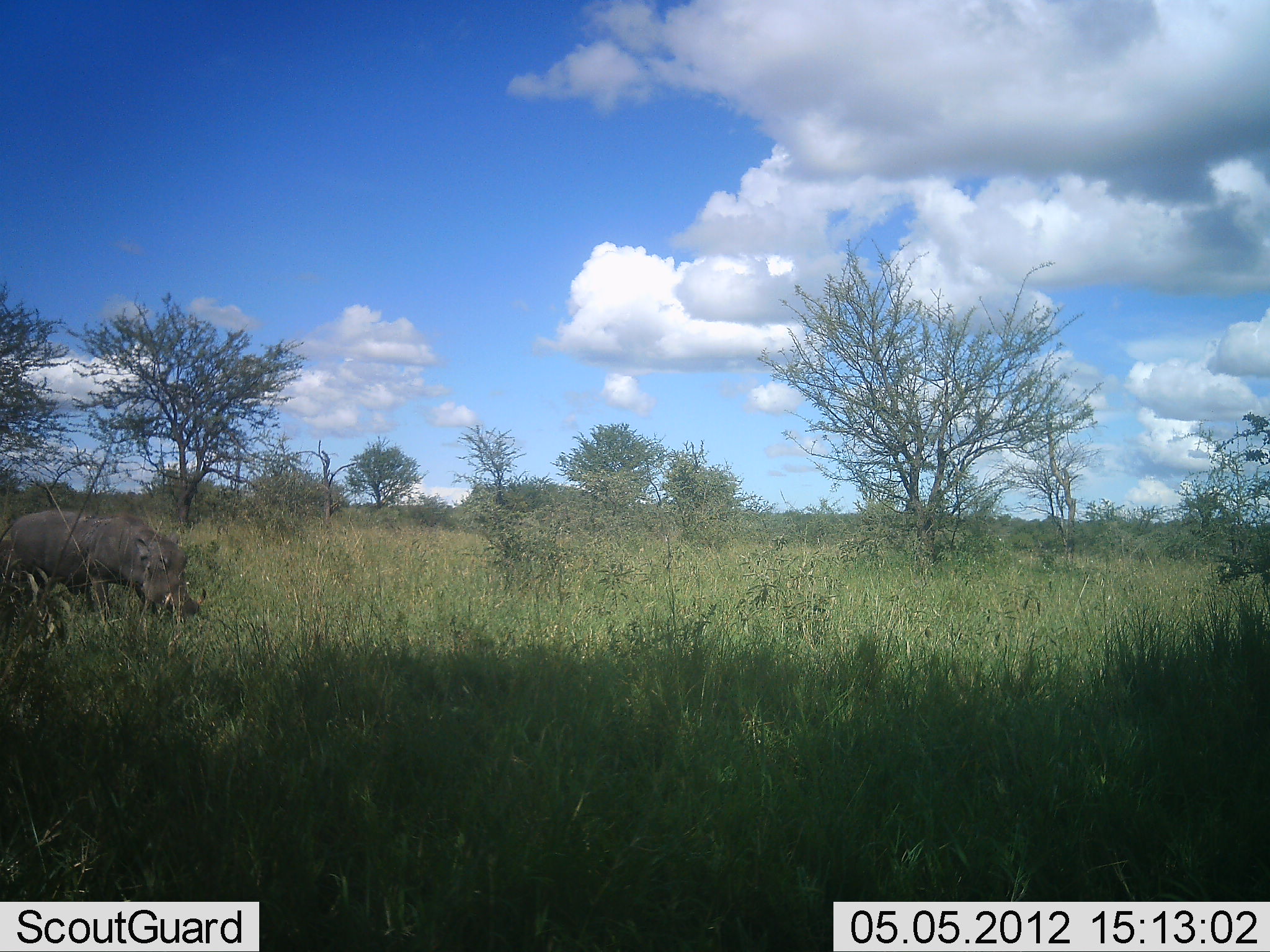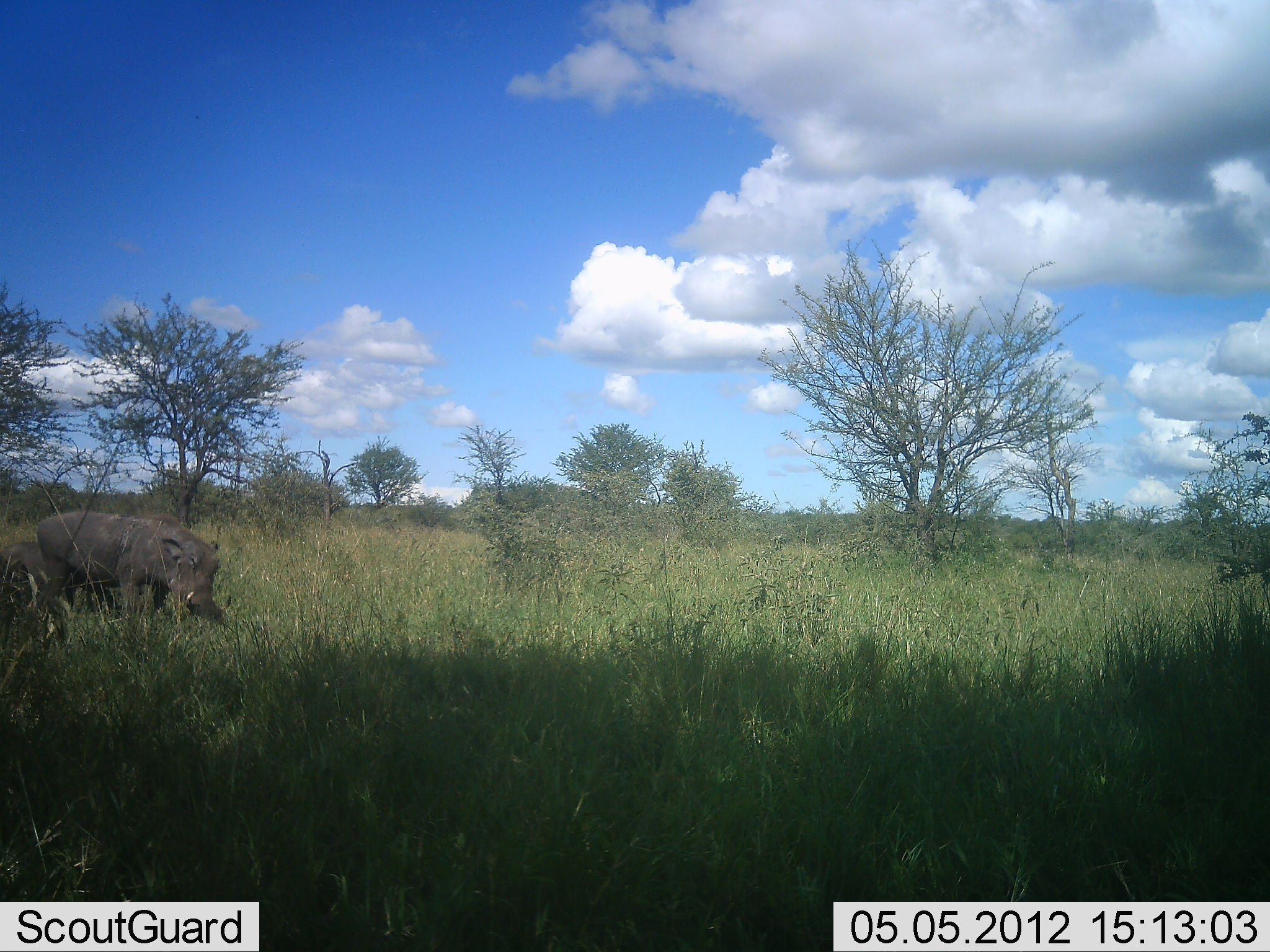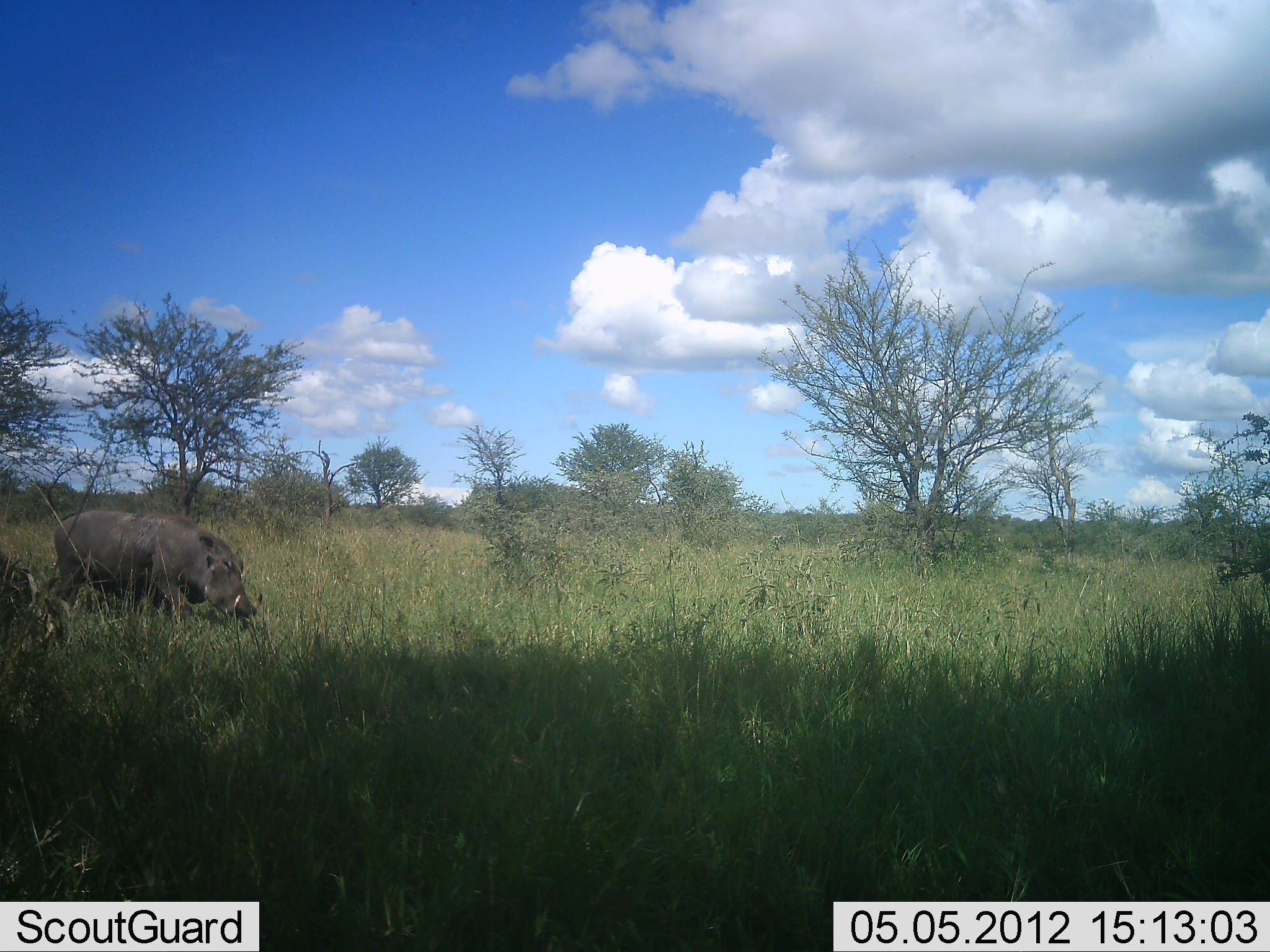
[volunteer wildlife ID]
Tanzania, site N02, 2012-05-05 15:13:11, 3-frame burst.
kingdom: Animalia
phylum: Chordata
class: Mammalia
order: Artiodactyla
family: Suidae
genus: Phacochoerus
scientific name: Phacochoerus africanus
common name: warthog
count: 1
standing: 10%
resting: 0%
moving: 90%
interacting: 0%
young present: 10%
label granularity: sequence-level